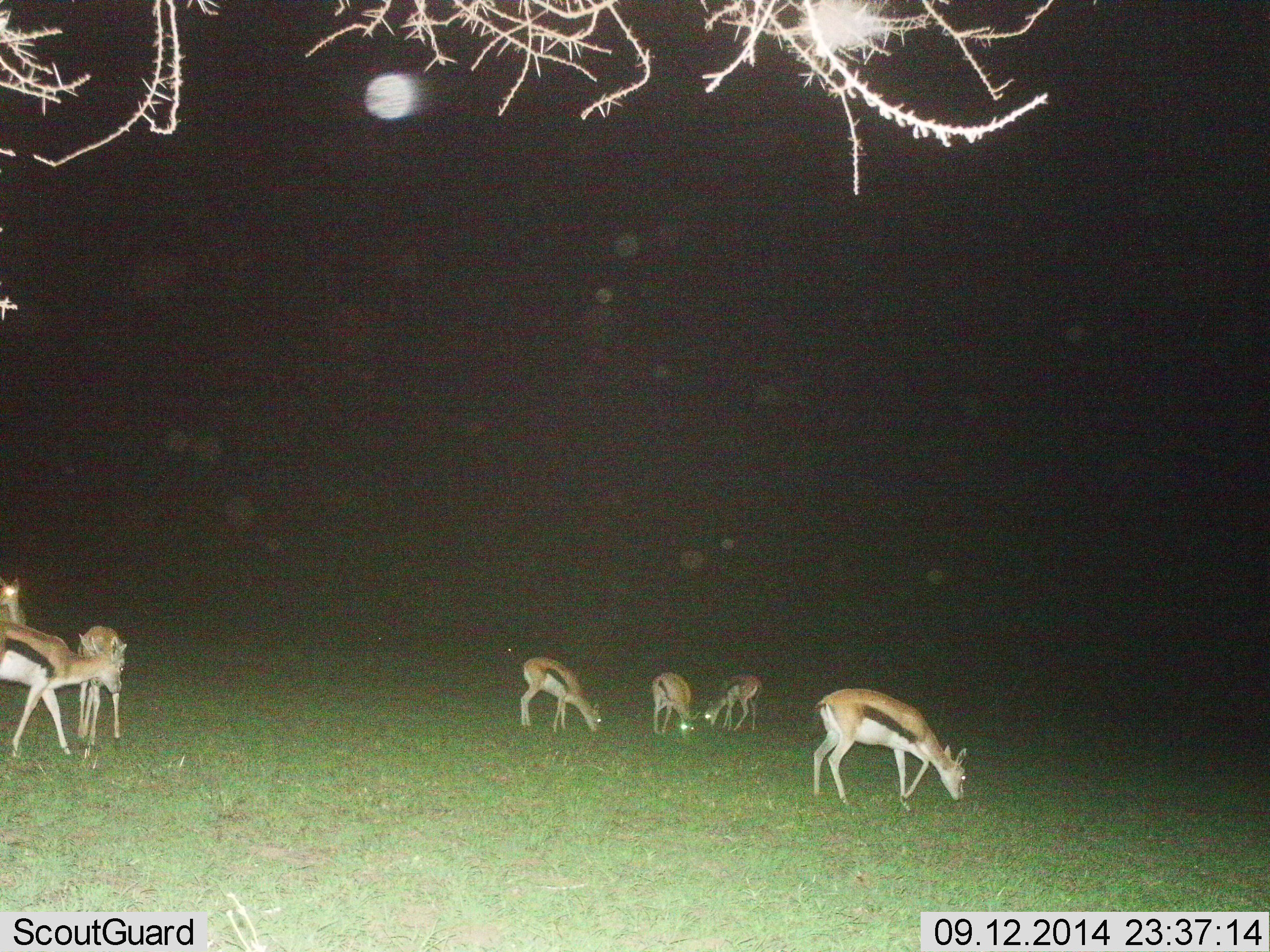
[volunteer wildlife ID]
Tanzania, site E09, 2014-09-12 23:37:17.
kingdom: Animalia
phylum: Chordata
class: Mammalia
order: Artiodactyla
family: Bovidae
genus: Eudorcas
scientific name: Eudorcas thomsonii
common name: thomson's gazelle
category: gazellethomsons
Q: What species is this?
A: Gazellethomsons (thomson's gazelle) (Eudorcas thomsonii).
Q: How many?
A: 7.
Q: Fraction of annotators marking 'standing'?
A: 27%.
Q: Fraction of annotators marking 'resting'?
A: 0%.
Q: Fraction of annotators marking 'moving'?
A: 9%.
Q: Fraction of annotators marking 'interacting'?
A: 18%.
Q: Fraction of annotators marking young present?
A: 9%.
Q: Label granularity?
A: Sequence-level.